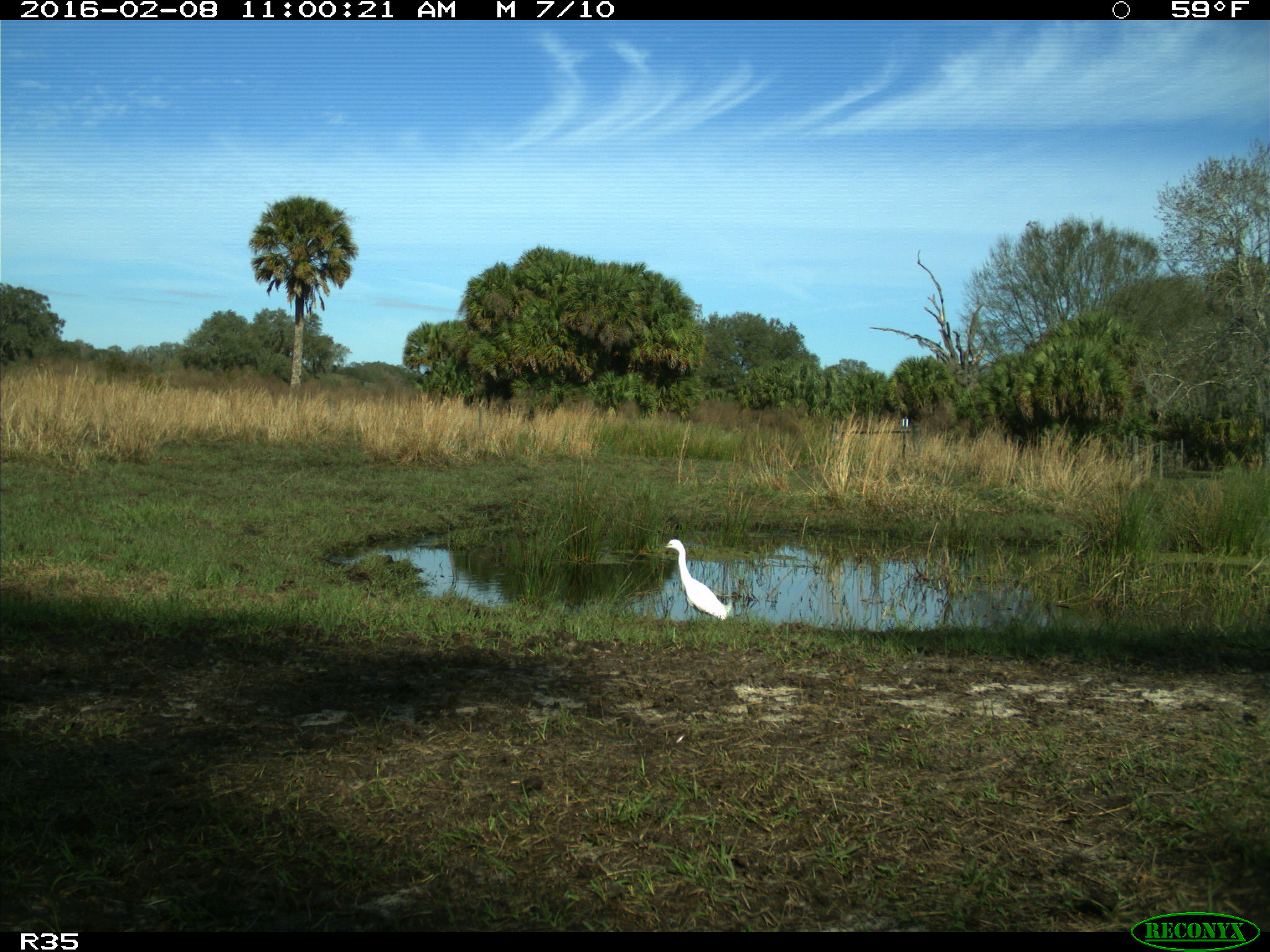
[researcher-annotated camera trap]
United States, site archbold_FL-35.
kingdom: Animalia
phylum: Chordata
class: Aves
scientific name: Aves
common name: birds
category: unidentified bird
Unidentified bird (birds) (Aves).